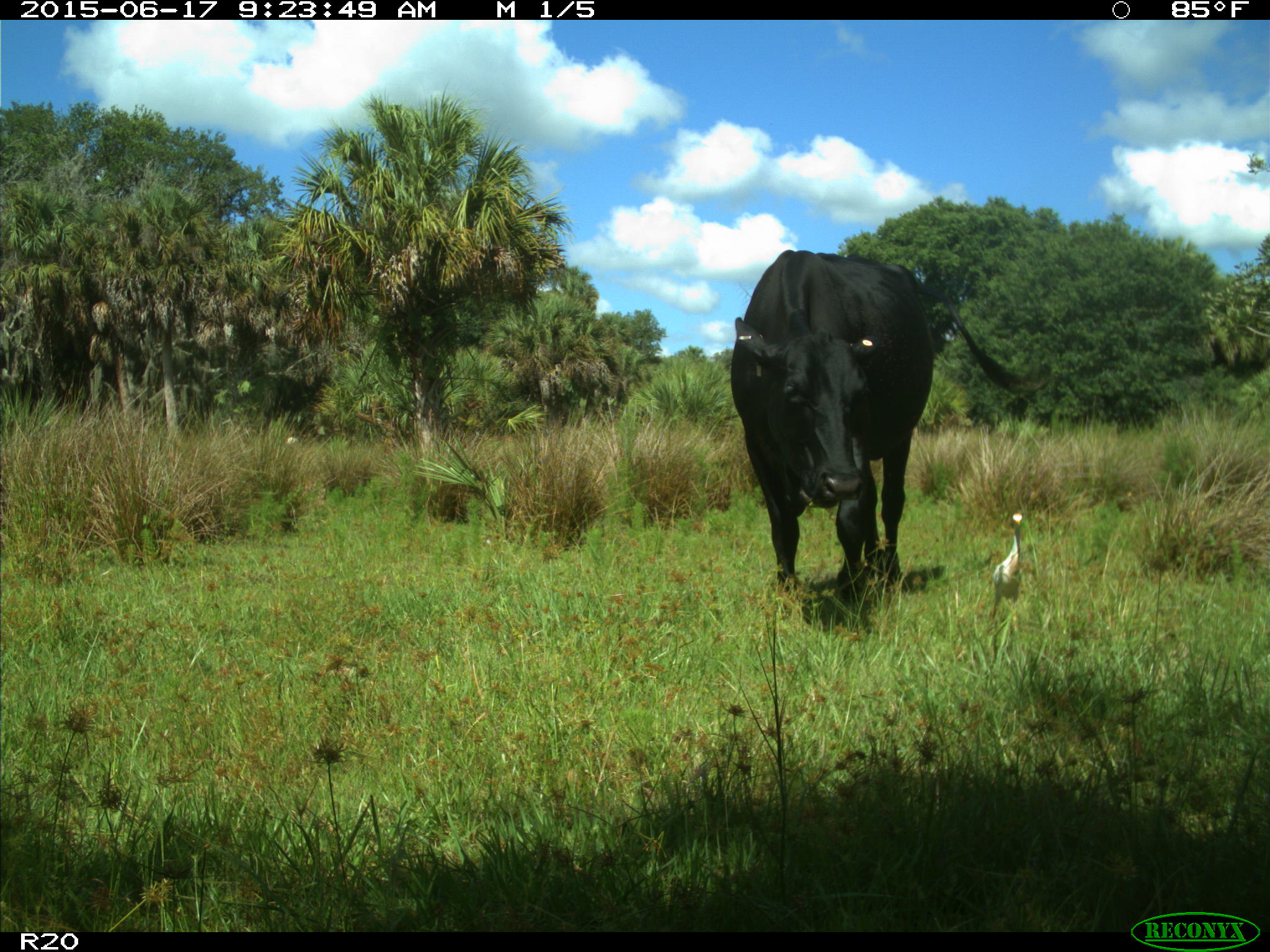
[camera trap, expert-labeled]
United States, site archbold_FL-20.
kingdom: Animalia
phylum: Chordata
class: Mammalia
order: Artiodactyla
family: Bovidae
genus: Bos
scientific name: Bos taurus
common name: domestic cow